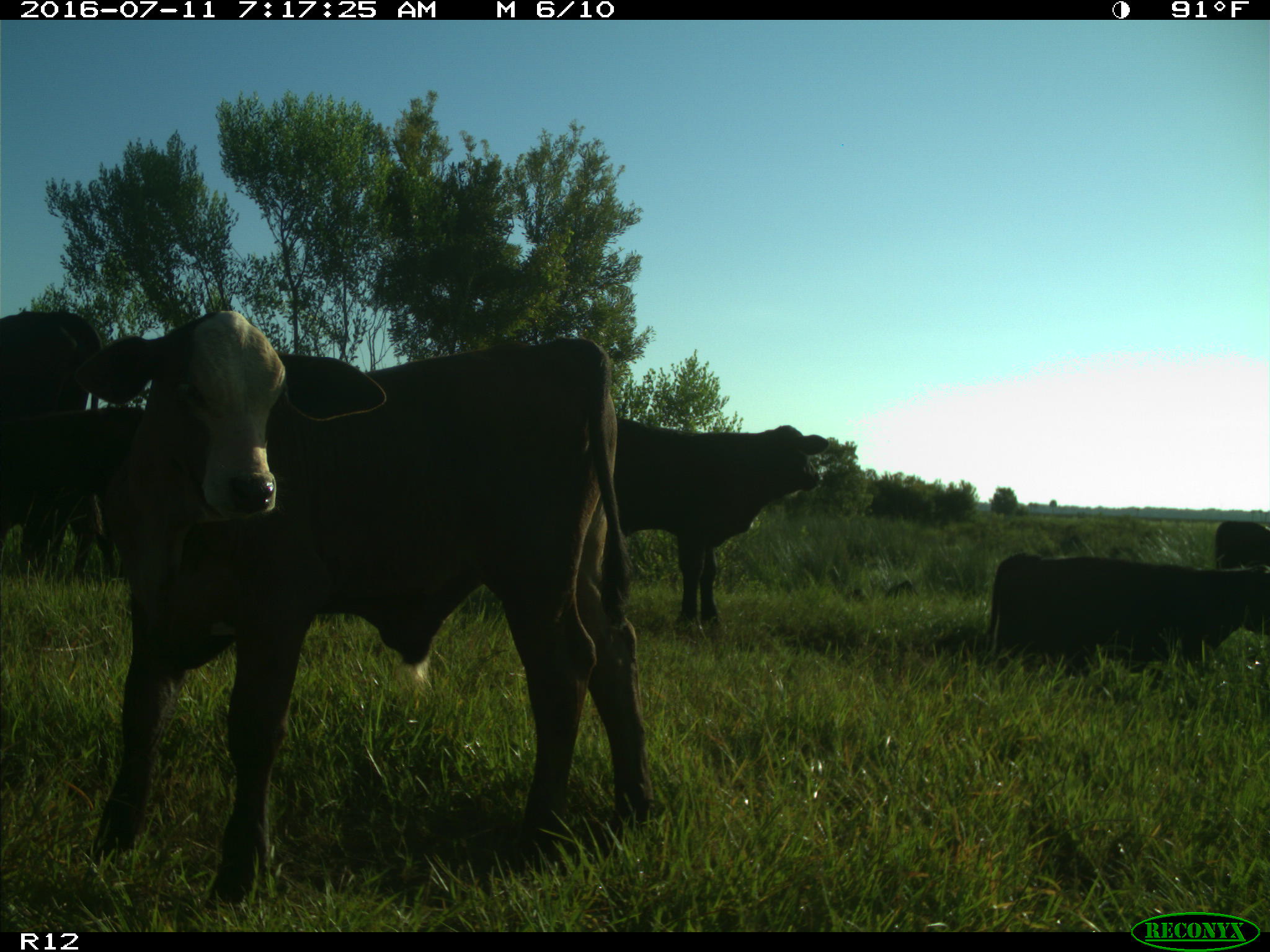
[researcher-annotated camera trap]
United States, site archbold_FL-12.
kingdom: Animalia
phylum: Chordata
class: Mammalia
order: Artiodactyla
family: Bovidae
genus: Bos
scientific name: Bos taurus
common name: domestic cow